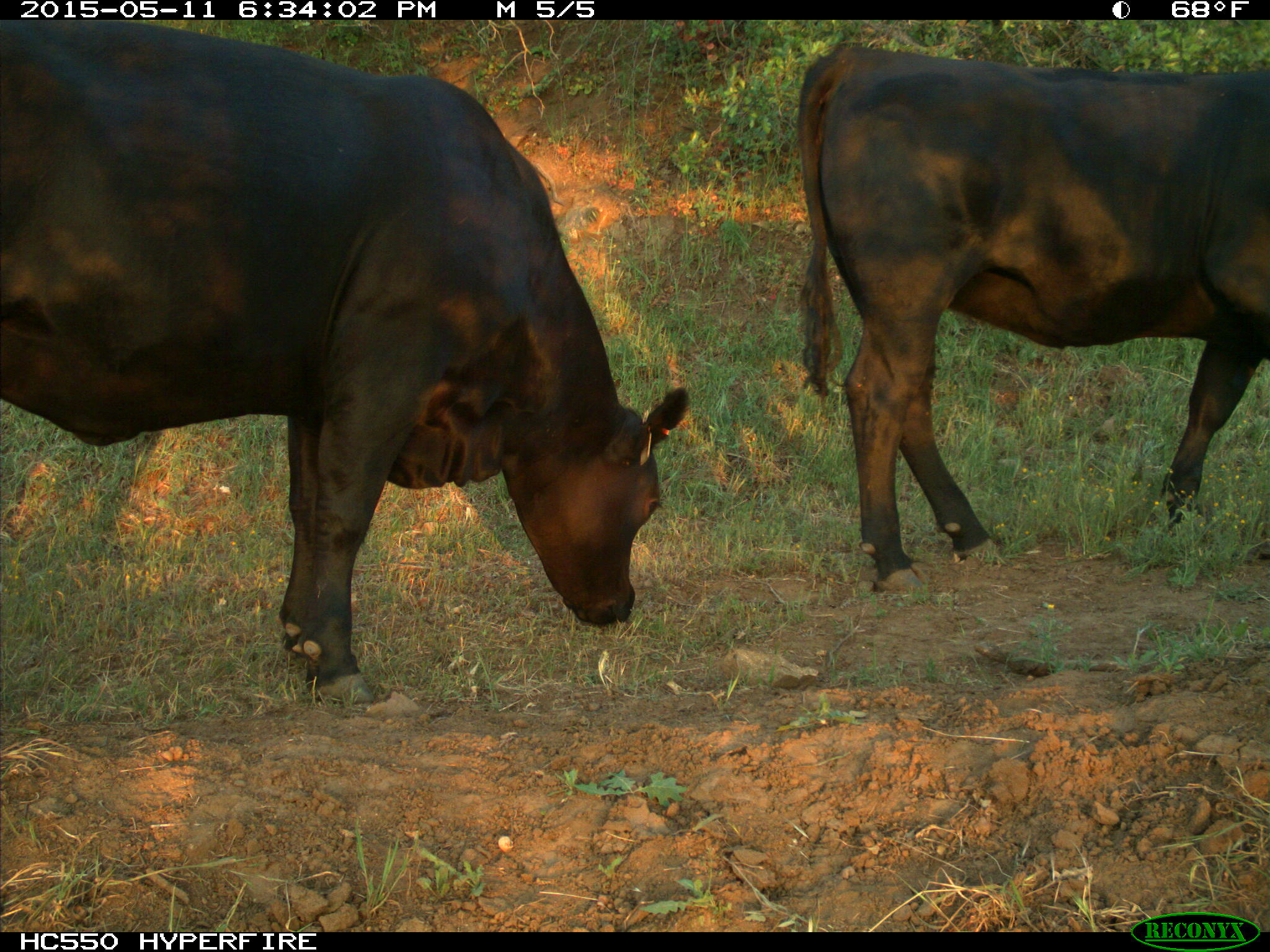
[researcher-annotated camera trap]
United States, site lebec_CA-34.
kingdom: Animalia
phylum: Chordata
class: Mammalia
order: Artiodactyla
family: Bovidae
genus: Bos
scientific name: Bos taurus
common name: domestic cow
Bos taurus (domestic cow).